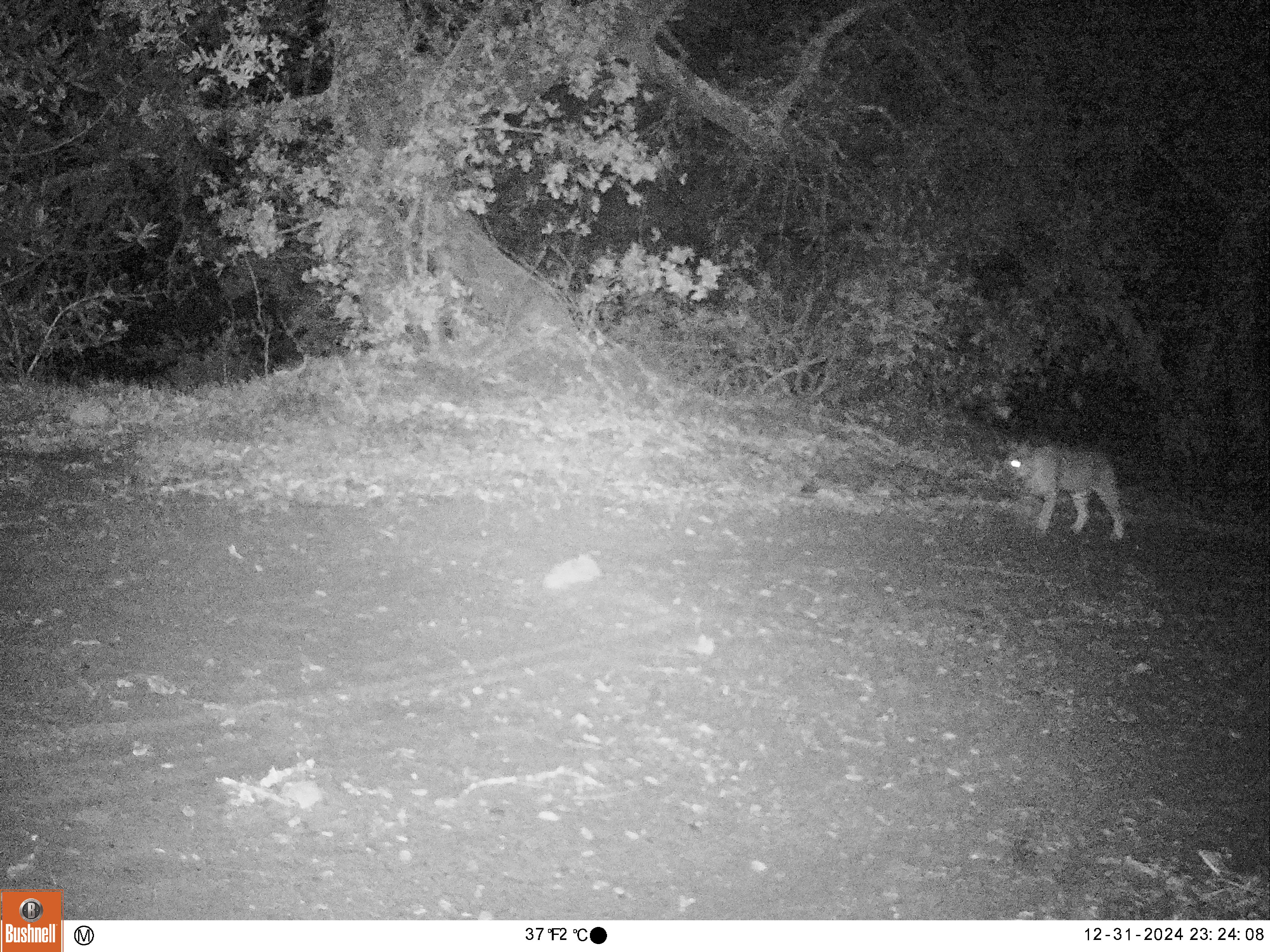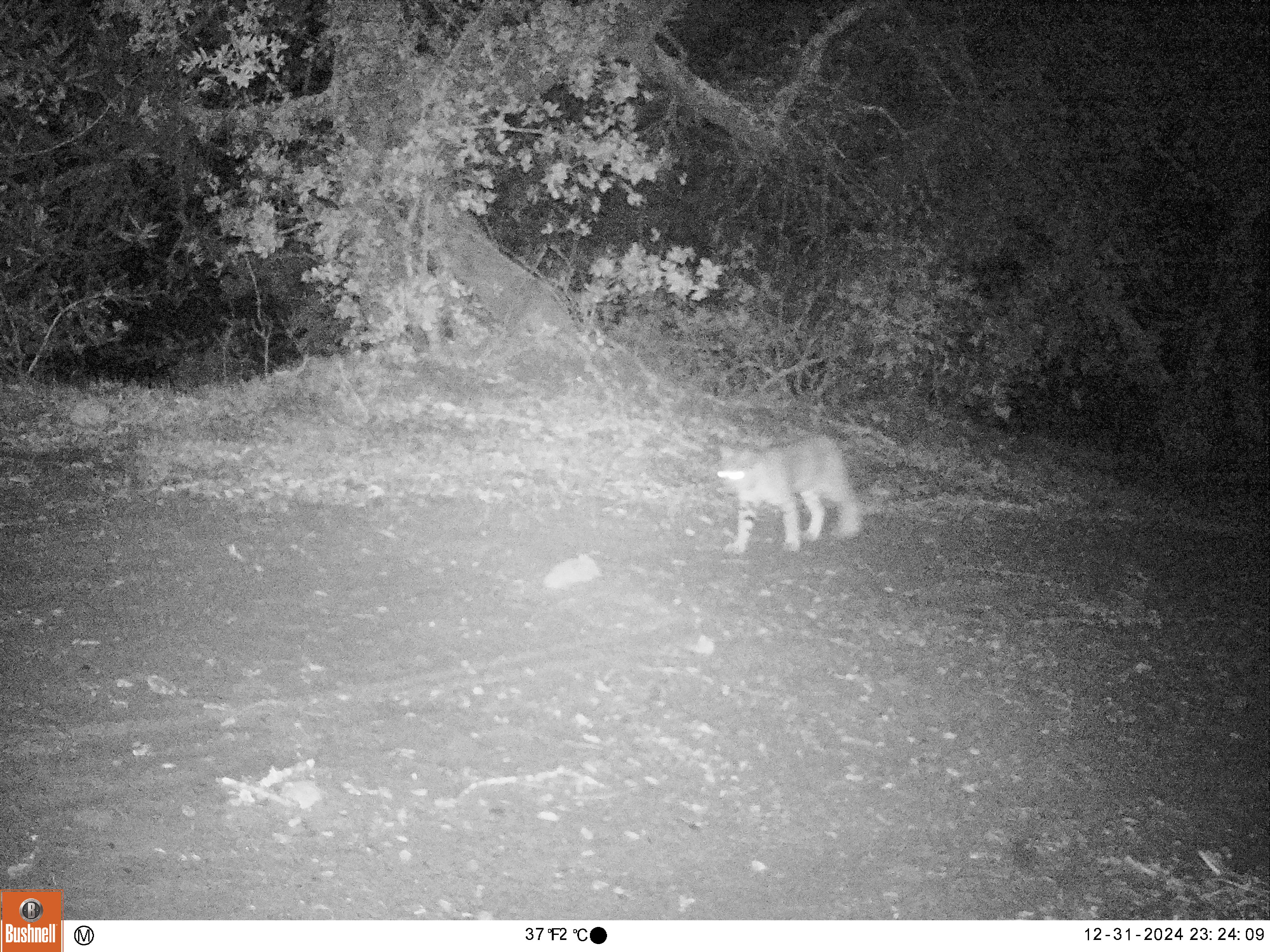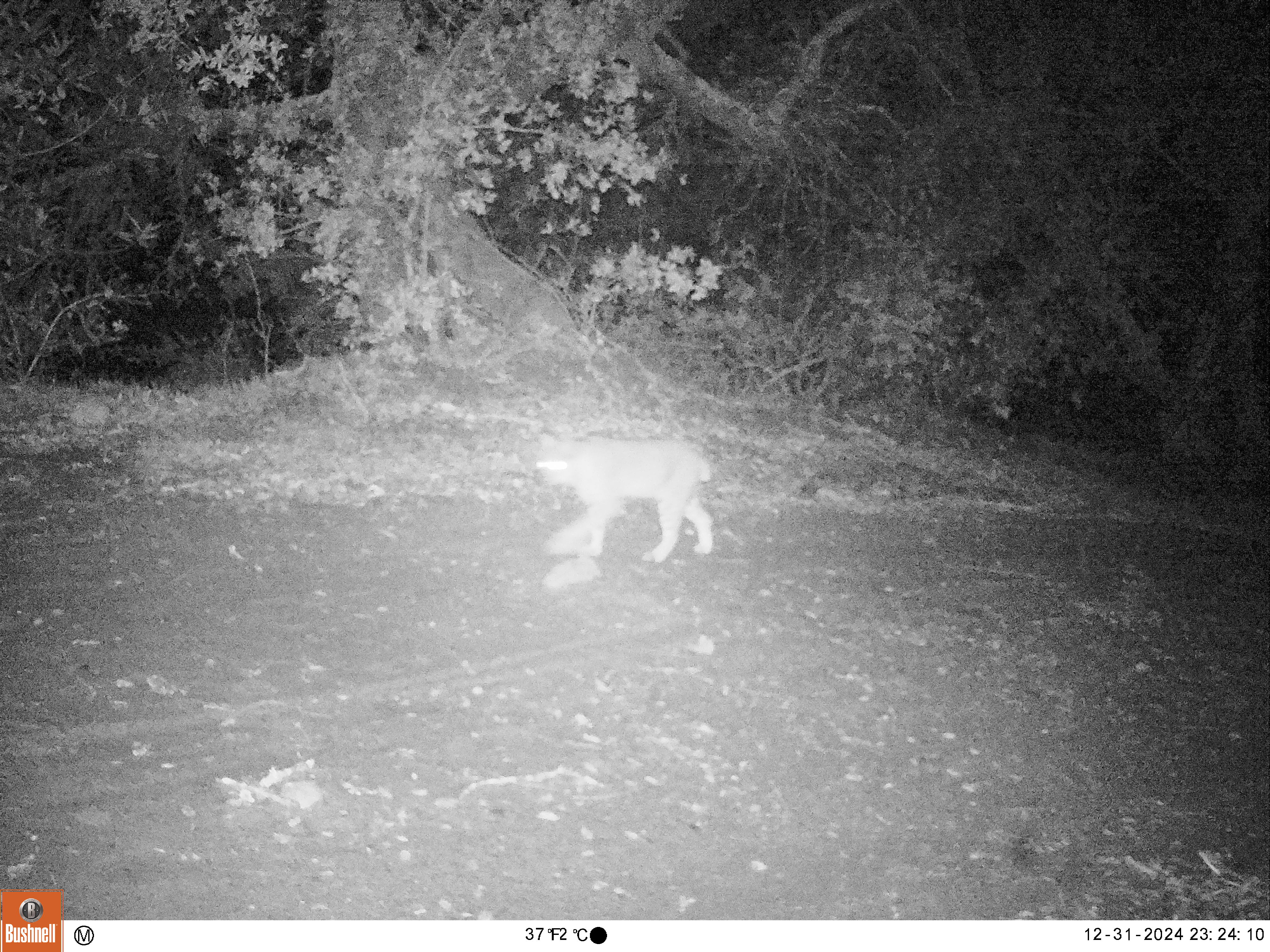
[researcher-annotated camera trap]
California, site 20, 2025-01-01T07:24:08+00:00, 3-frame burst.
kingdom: Animalia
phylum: Chordata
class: Mammalia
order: Carnivora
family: Felidae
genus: Lynx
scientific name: Lynx rufus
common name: bobcat